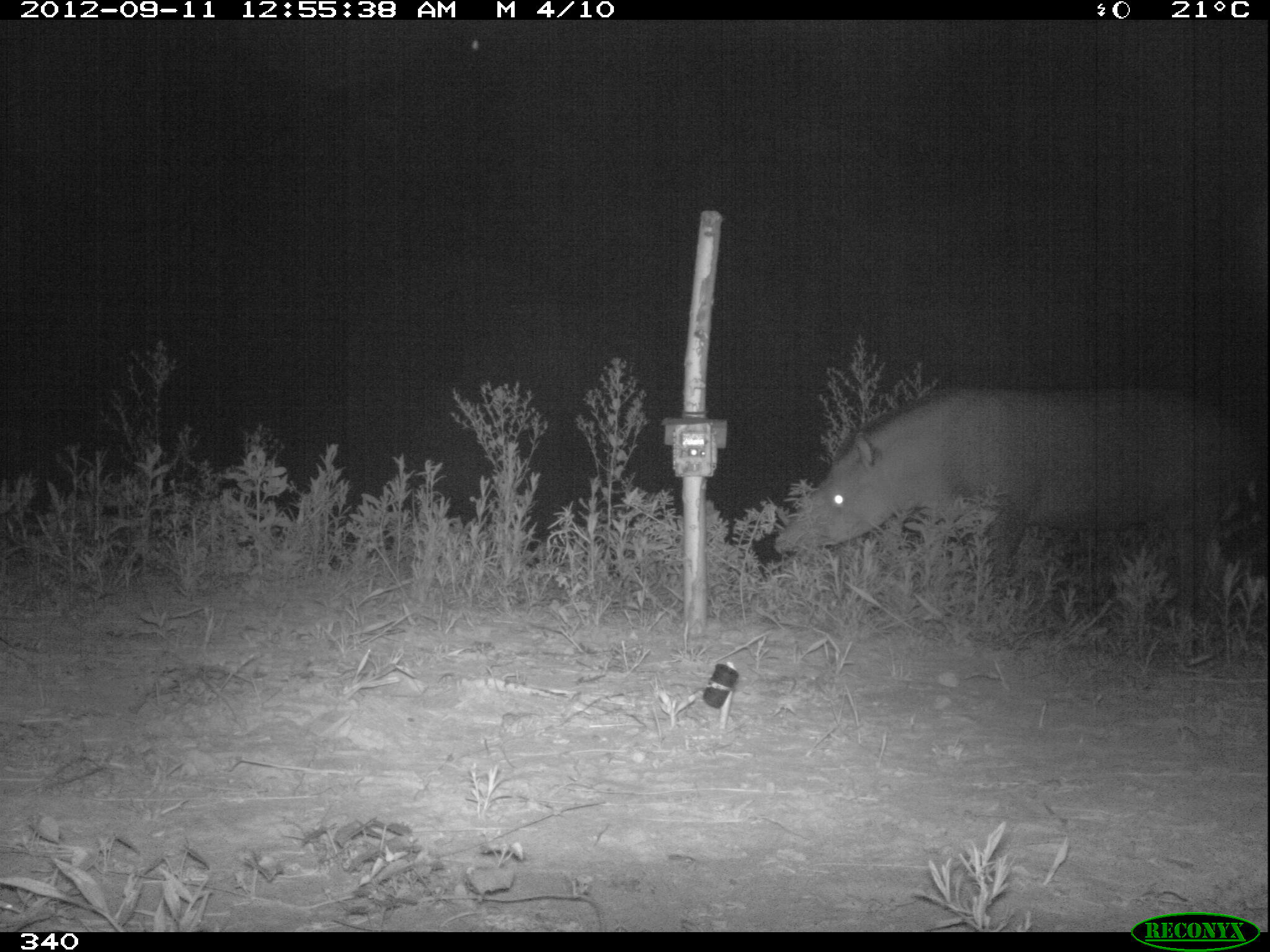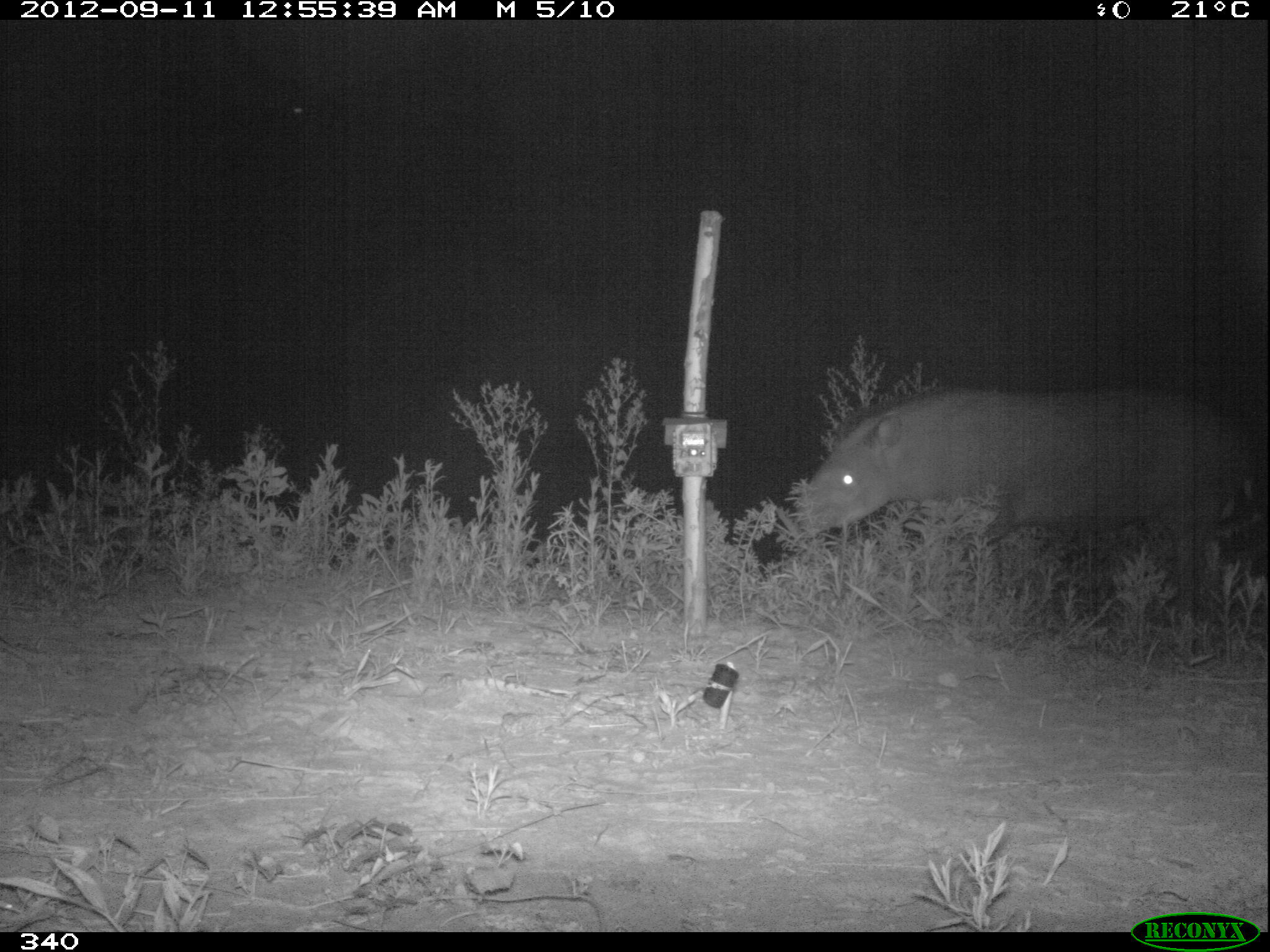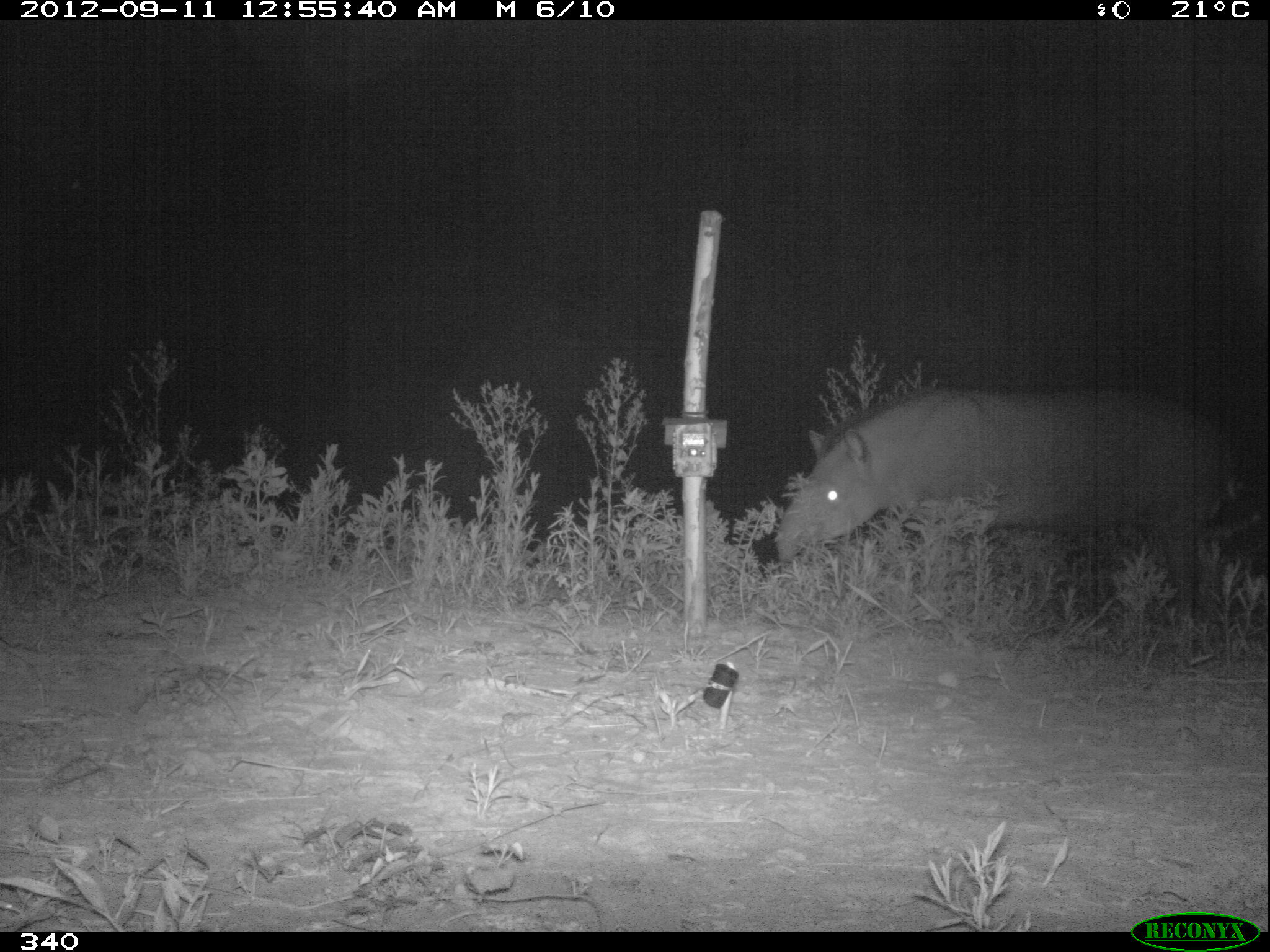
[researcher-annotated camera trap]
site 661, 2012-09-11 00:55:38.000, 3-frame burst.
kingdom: Animalia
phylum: Chordata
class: Mammalia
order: Perissodactyla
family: Tapiridae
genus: Tapirus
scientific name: Tapirus terrestris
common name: south american tapir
Tapirus terrestris (south american tapir).